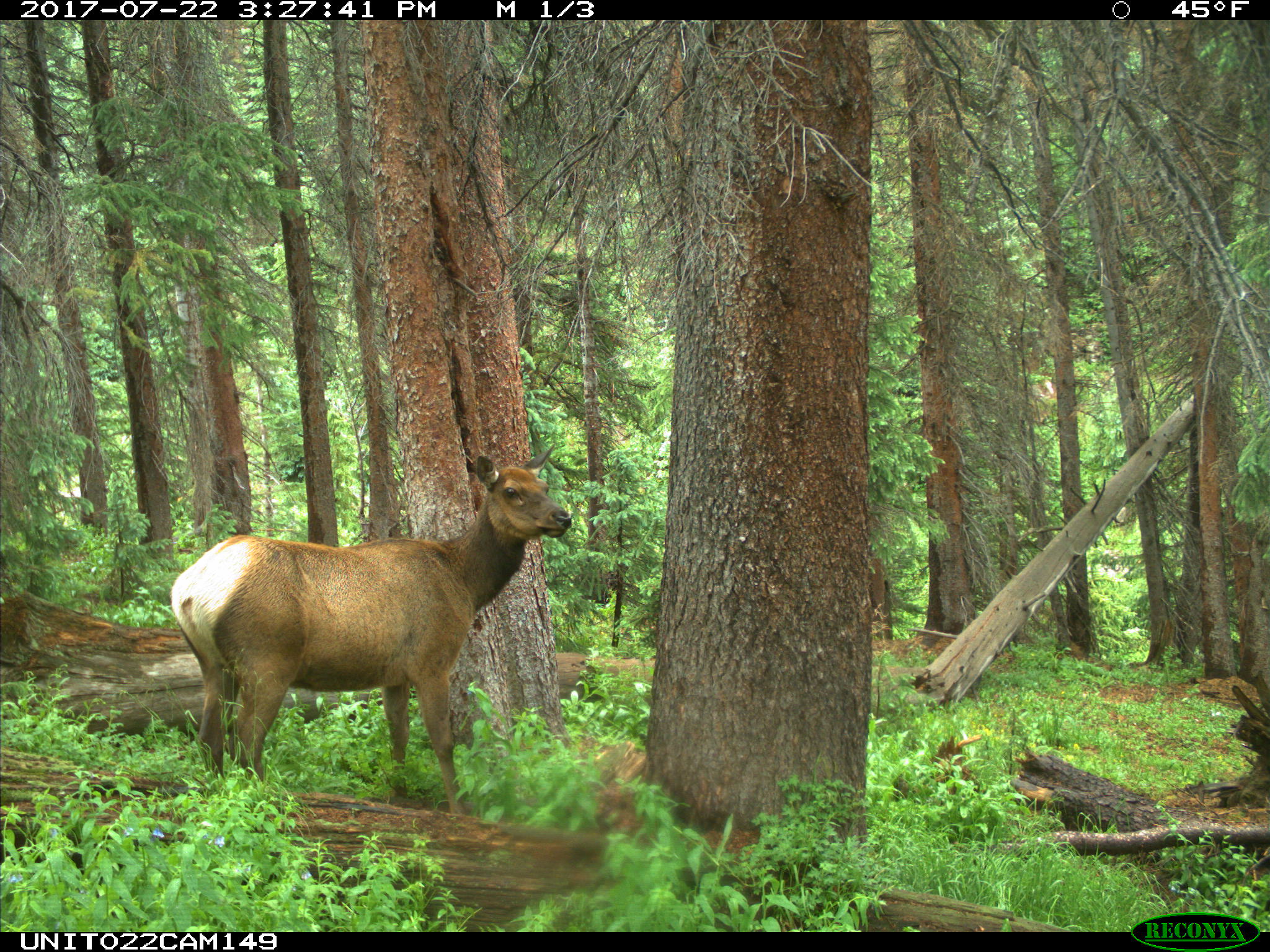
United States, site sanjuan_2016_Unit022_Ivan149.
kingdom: Animalia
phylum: Chordata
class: Mammalia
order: Artiodactyla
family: Cervidae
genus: Cervus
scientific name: Cervus elaphus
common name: red deer